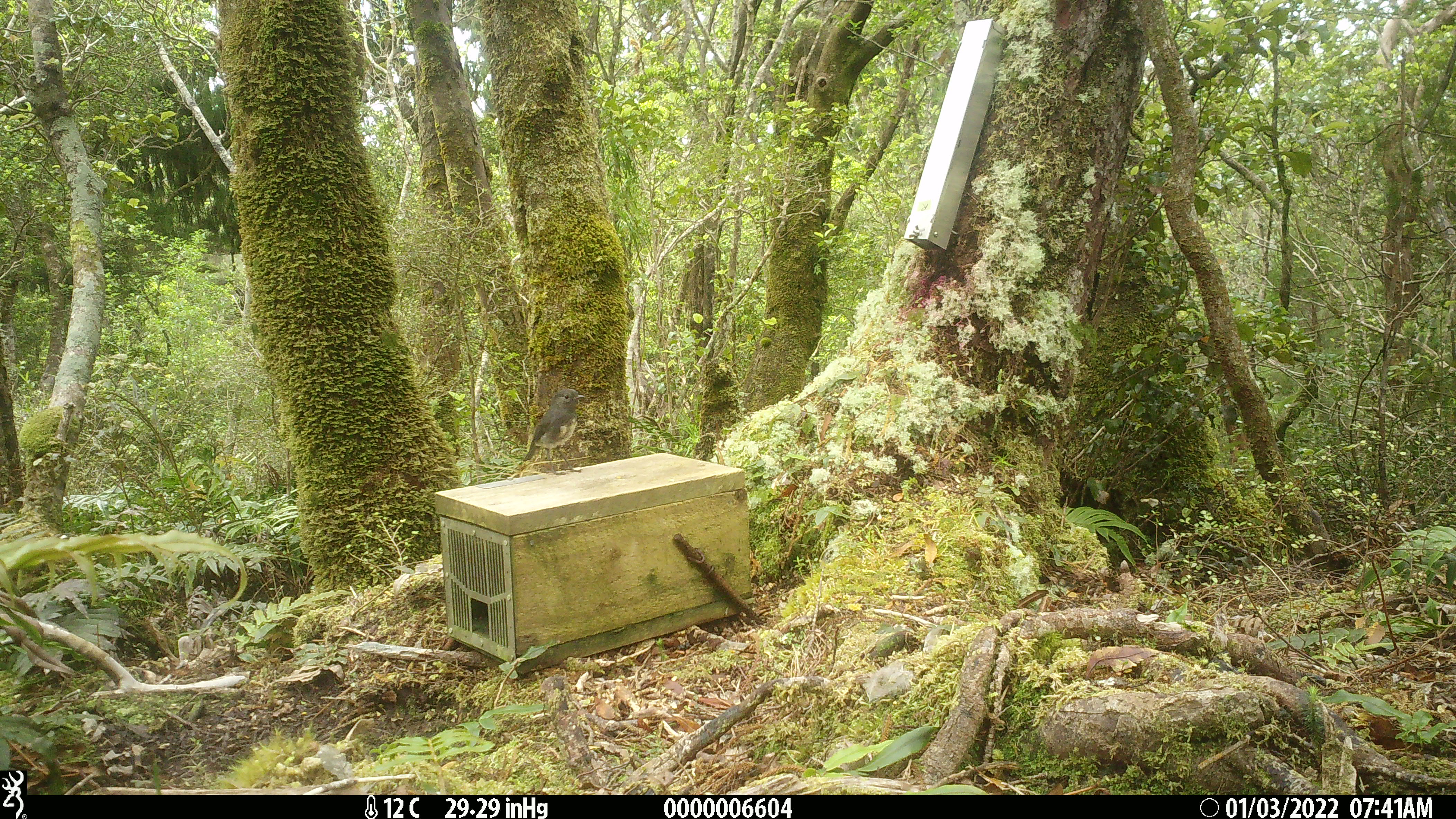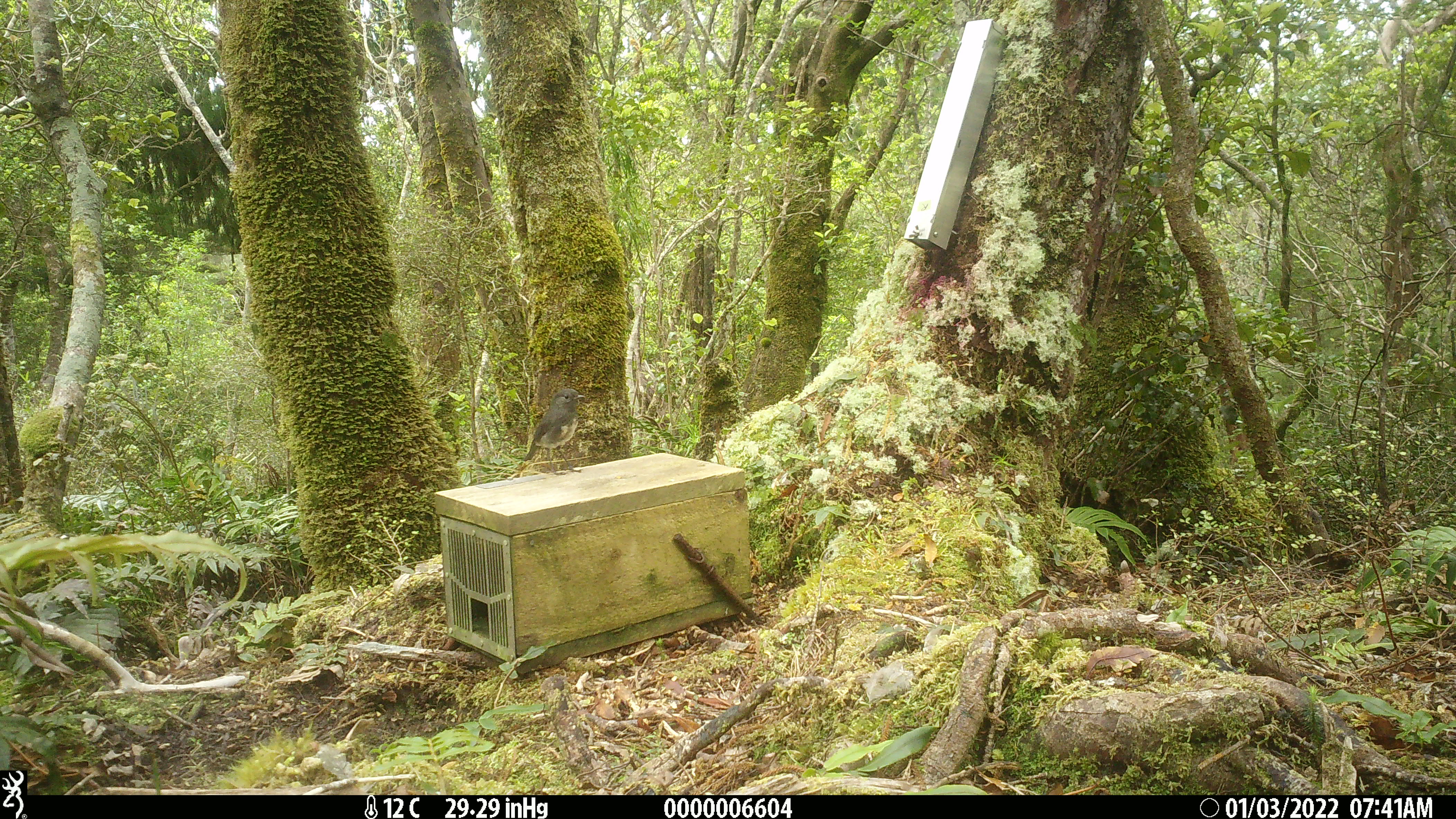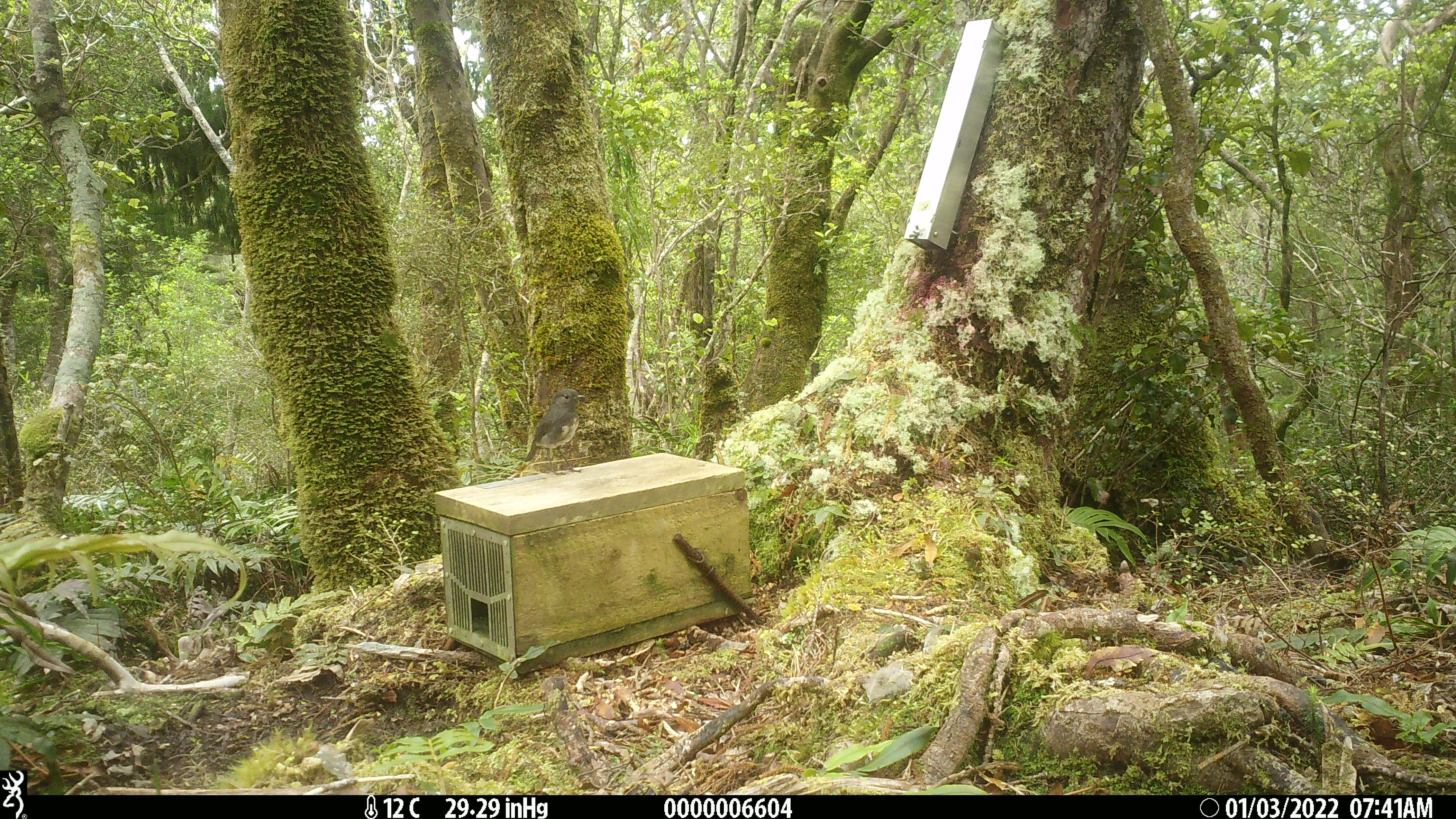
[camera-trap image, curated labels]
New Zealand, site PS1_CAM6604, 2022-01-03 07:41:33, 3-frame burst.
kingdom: Animalia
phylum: Chordata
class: Aves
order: Passeriformes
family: Petroicidae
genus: Petroica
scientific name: Petroica australis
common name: new zealand robin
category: robin